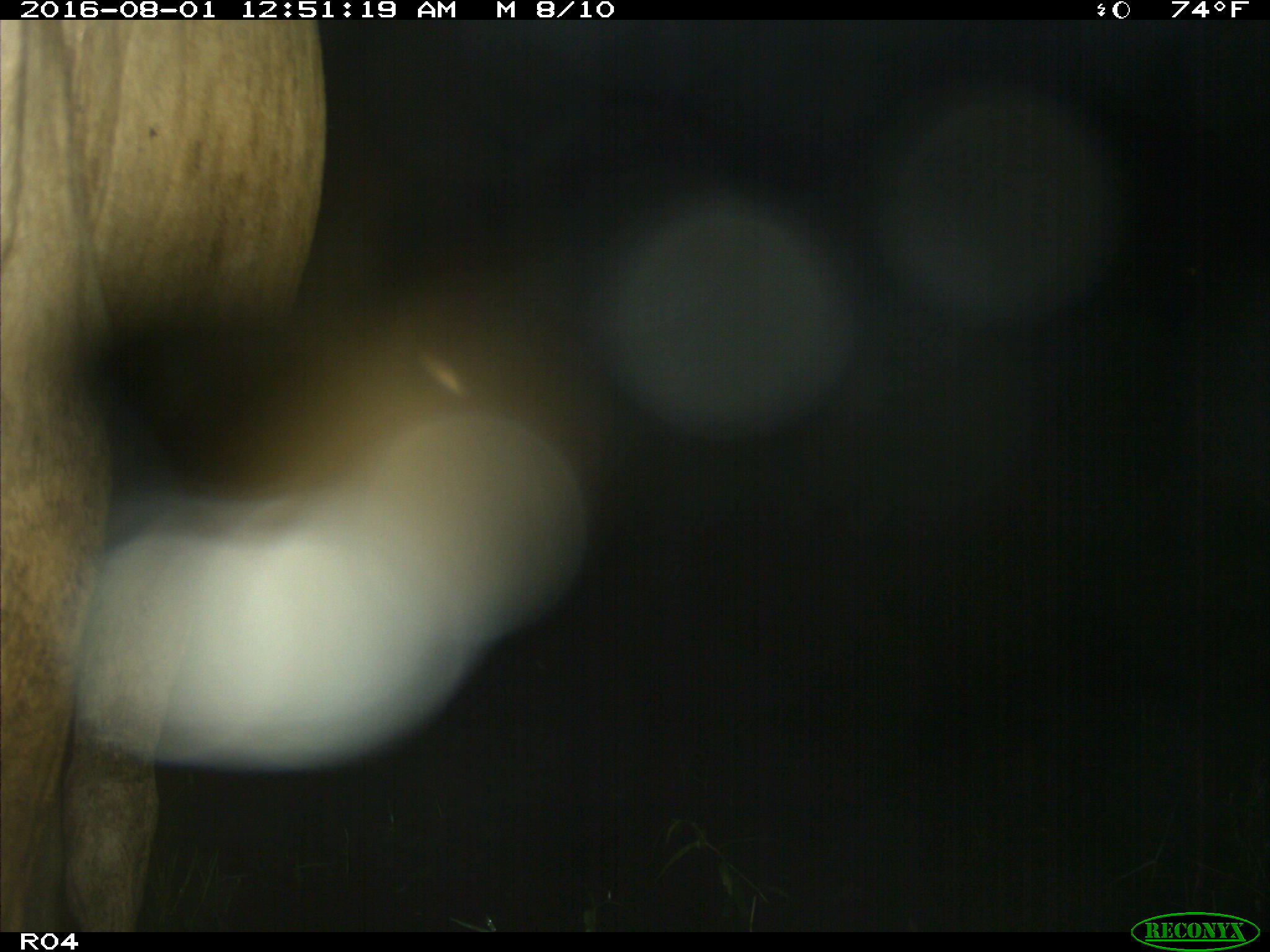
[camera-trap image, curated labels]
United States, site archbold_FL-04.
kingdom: Animalia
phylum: Chordata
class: Mammalia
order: Artiodactyla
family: Bovidae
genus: Bos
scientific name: Bos taurus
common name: domestic cow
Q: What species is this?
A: Bos taurus (domestic cow).